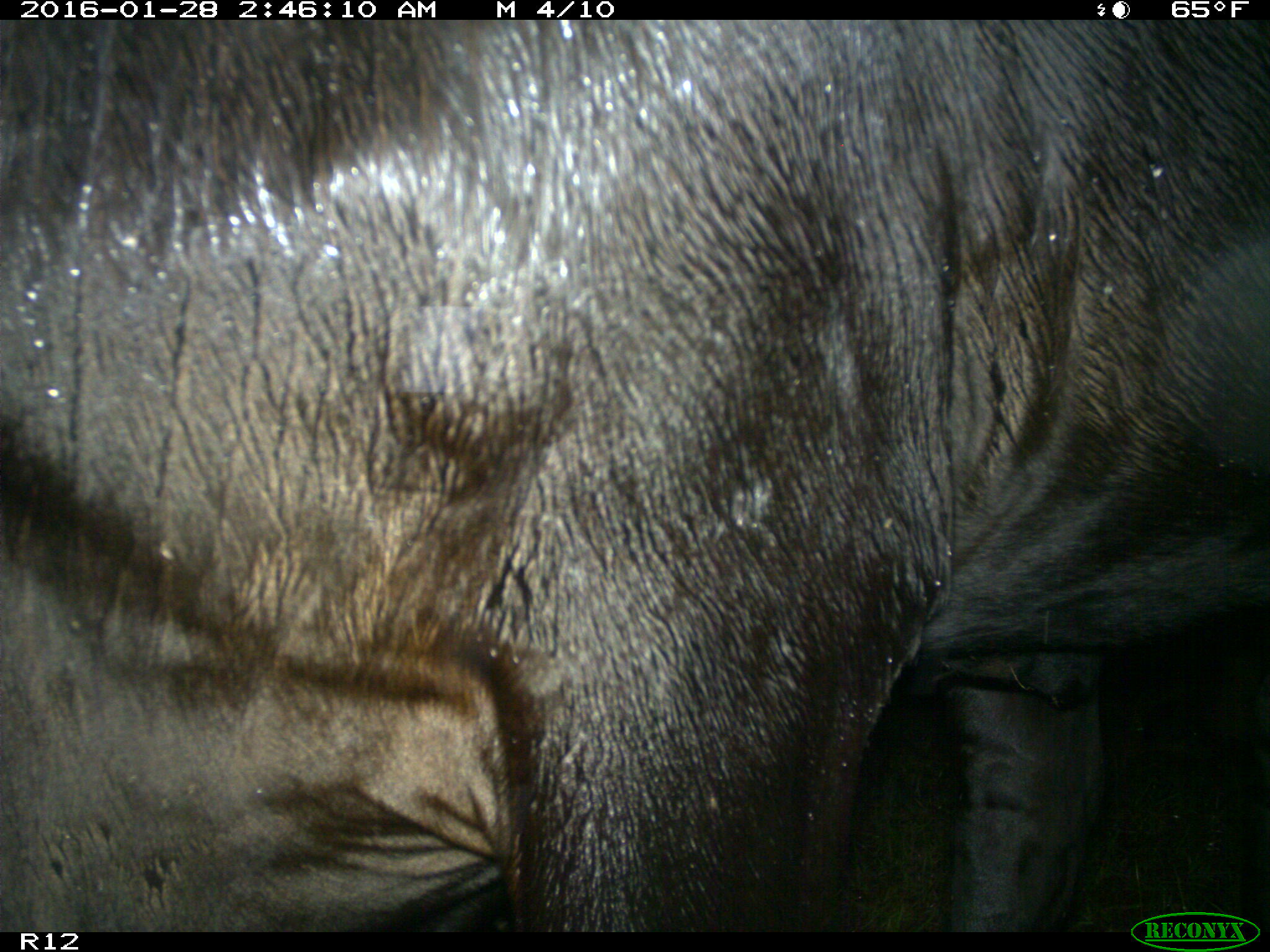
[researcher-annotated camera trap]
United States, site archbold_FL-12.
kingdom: Animalia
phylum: Chordata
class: Mammalia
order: Artiodactyla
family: Bovidae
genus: Bos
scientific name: Bos taurus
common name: domestic cow